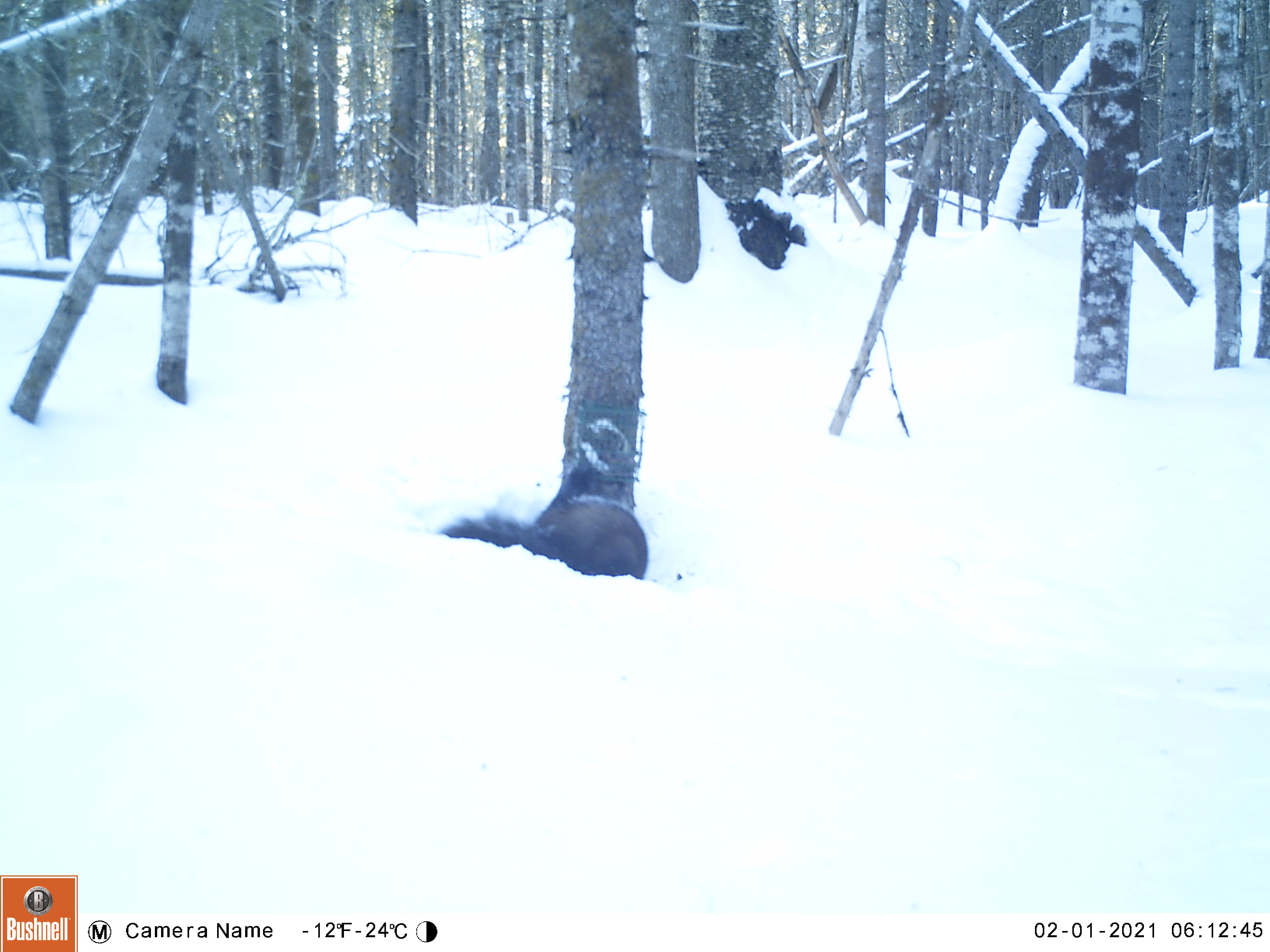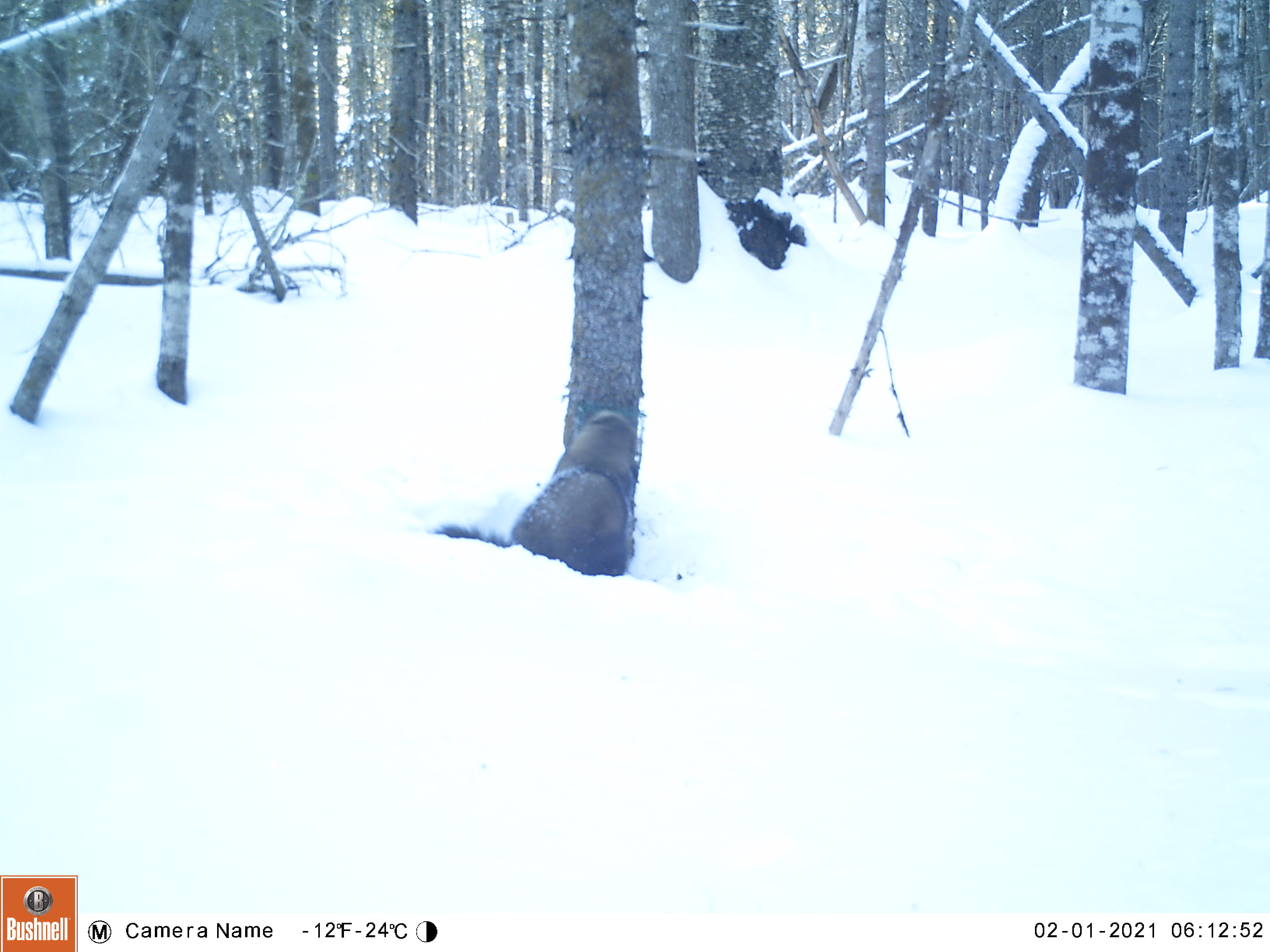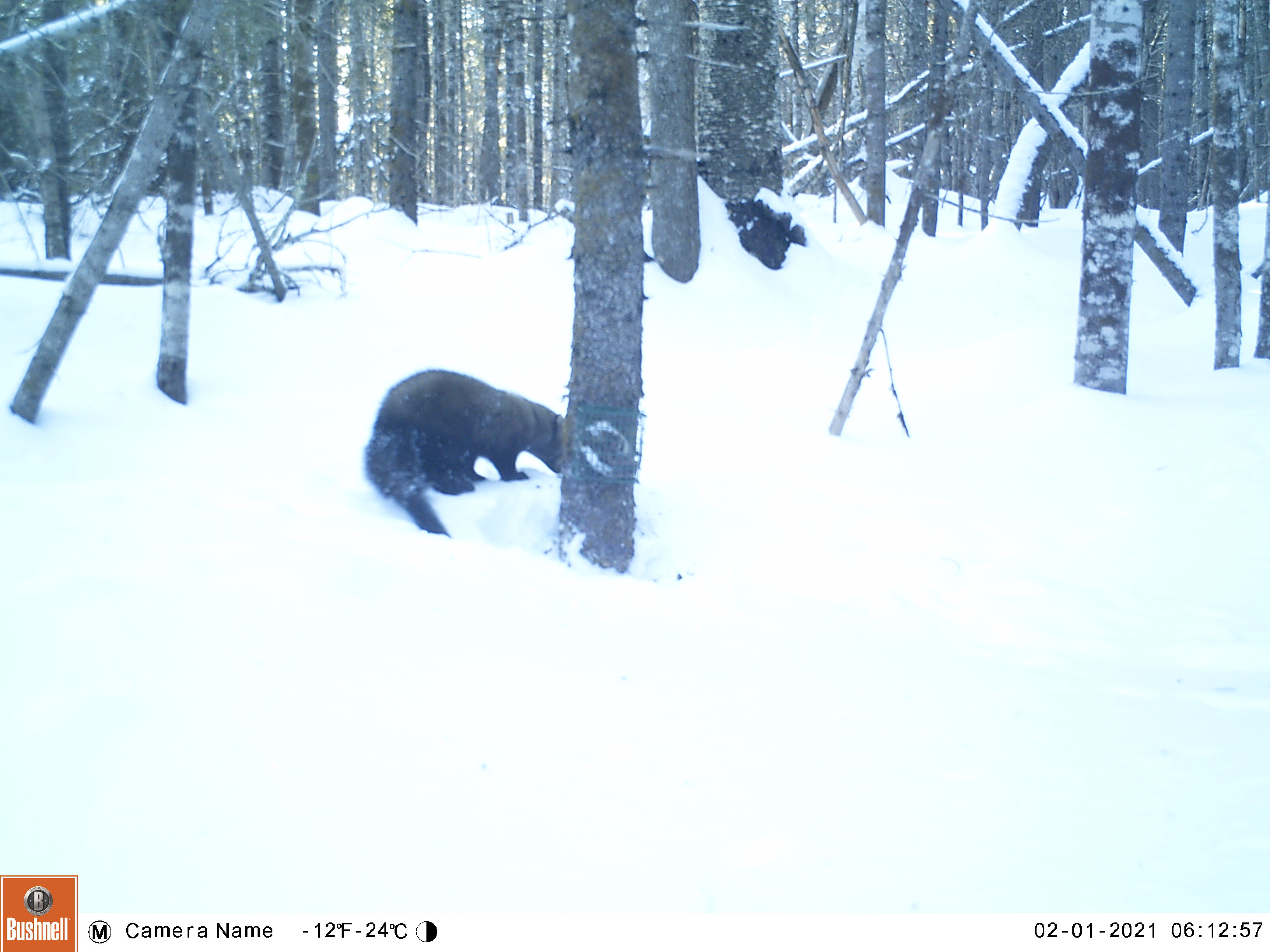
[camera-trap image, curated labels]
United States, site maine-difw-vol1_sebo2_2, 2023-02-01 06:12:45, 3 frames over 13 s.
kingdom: Animalia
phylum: Chordata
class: Mammalia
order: Carnivora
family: Mustelidae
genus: Pekania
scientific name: Pekania pennanti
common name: fisher